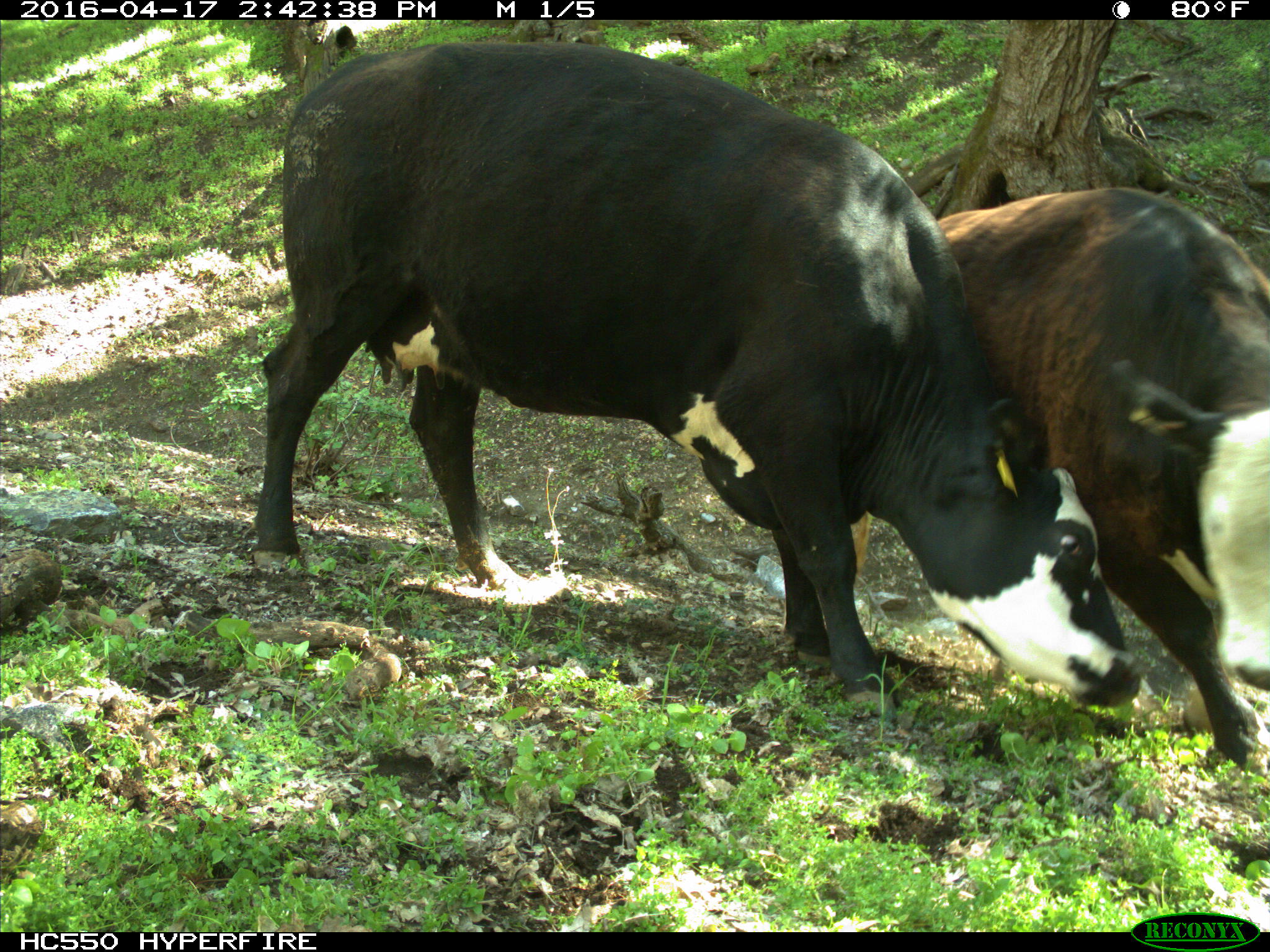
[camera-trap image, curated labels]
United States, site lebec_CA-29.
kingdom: Animalia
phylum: Chordata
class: Mammalia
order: Artiodactyla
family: Bovidae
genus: Bos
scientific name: Bos taurus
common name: domestic cow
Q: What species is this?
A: Bos taurus (domestic cow).